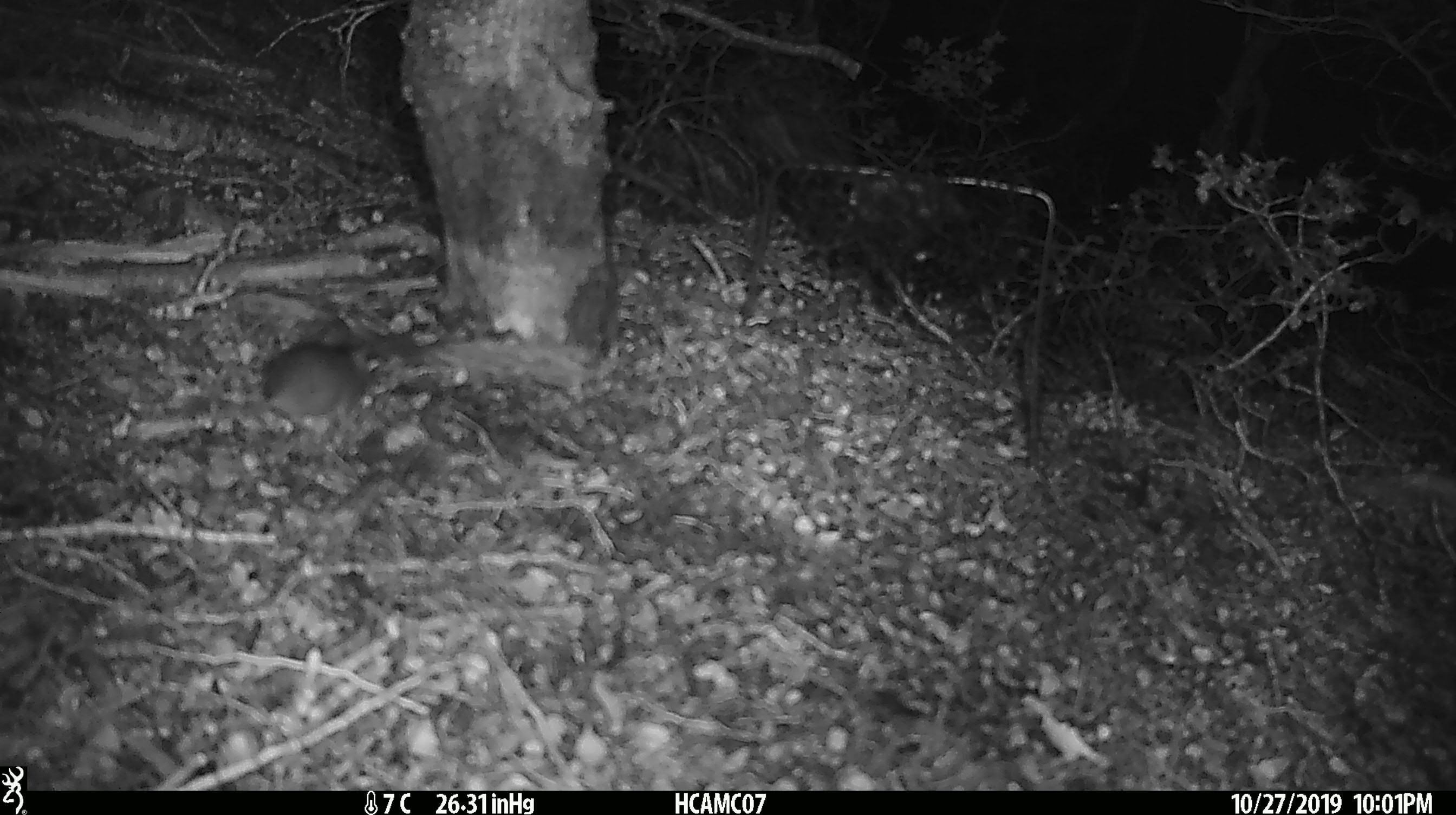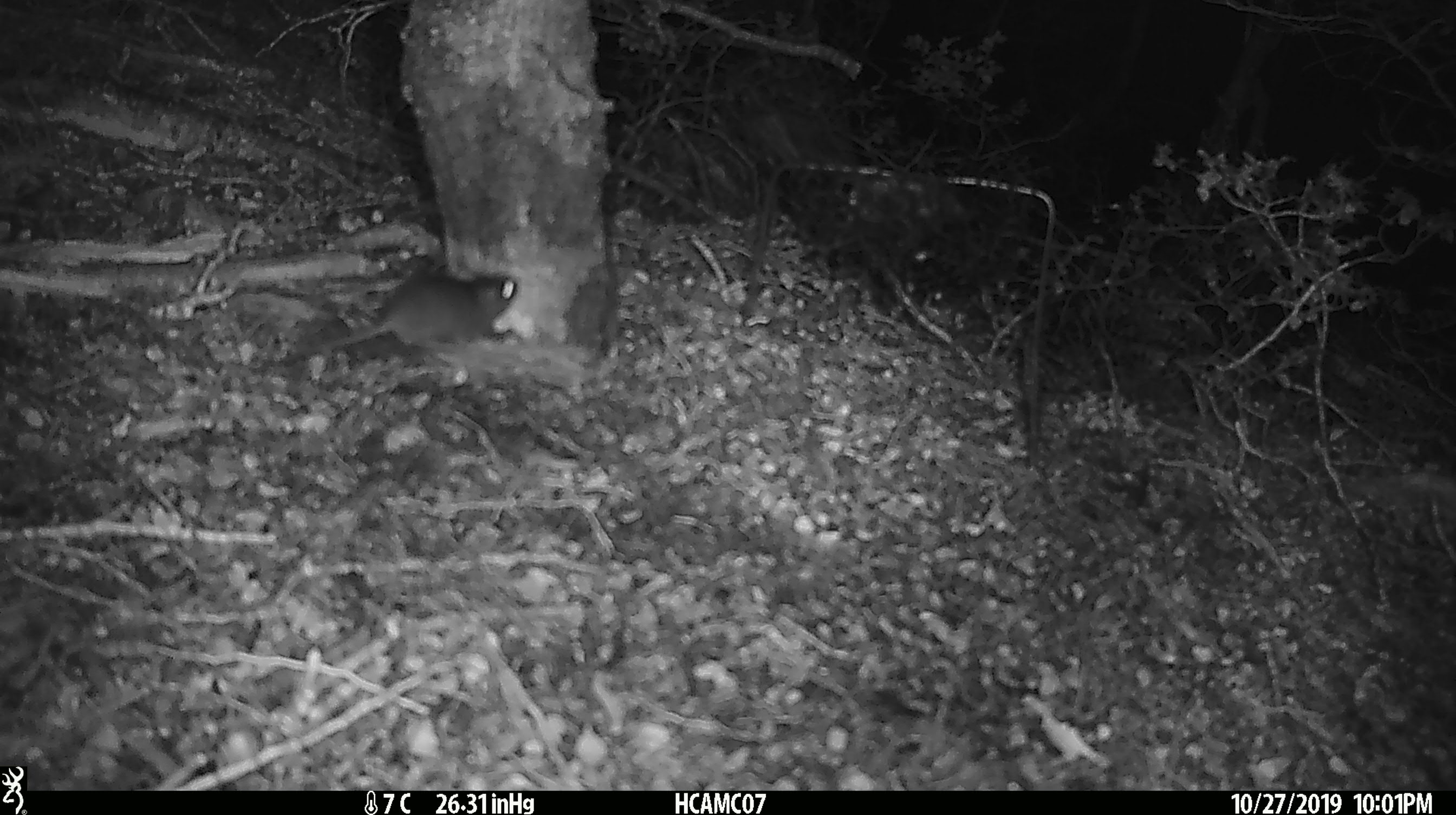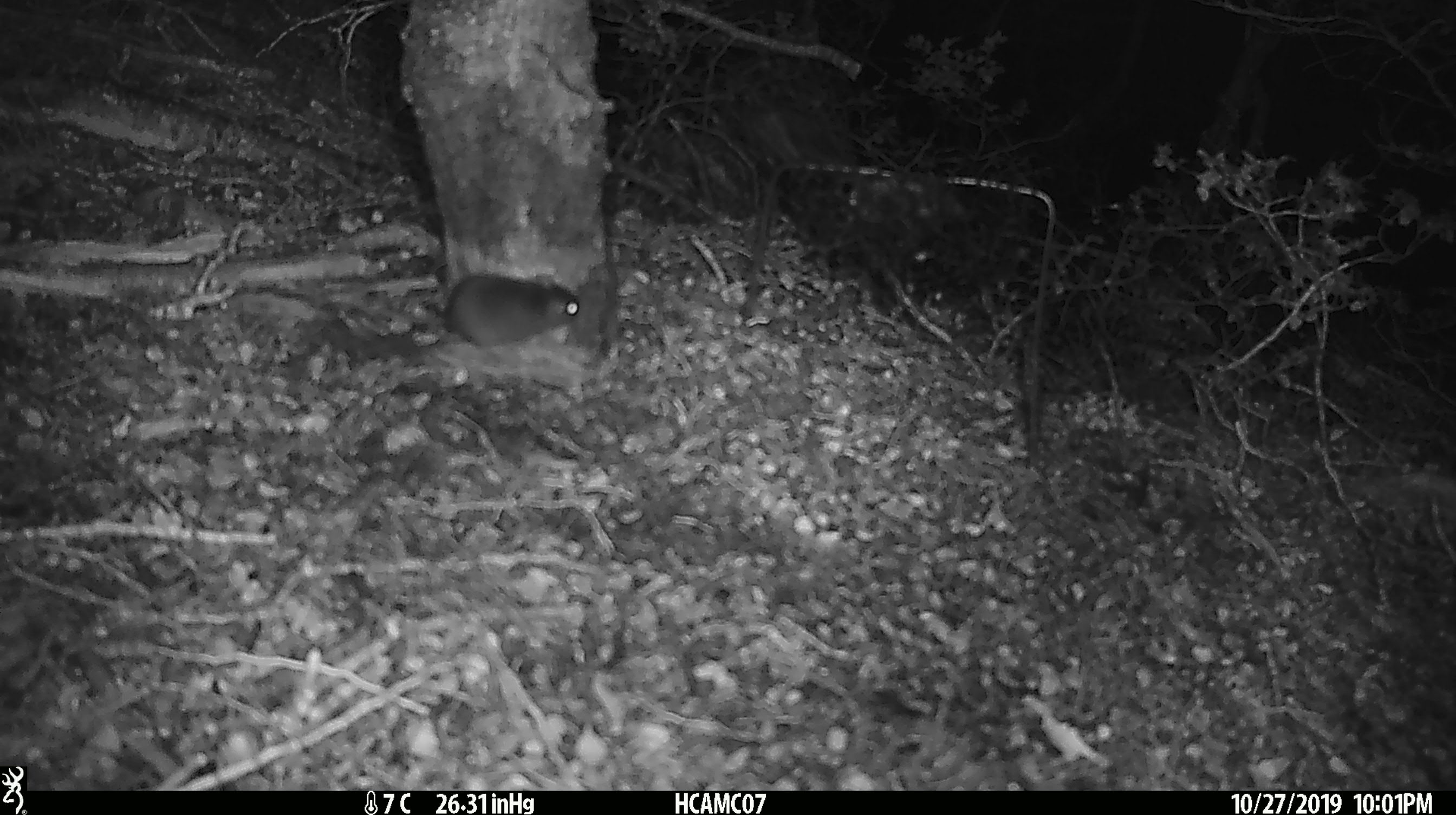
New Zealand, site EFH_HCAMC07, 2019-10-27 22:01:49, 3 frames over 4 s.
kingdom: Animalia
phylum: Chordata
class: Mammalia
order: Rodentia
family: Muridae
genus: Mus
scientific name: Mus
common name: mouse